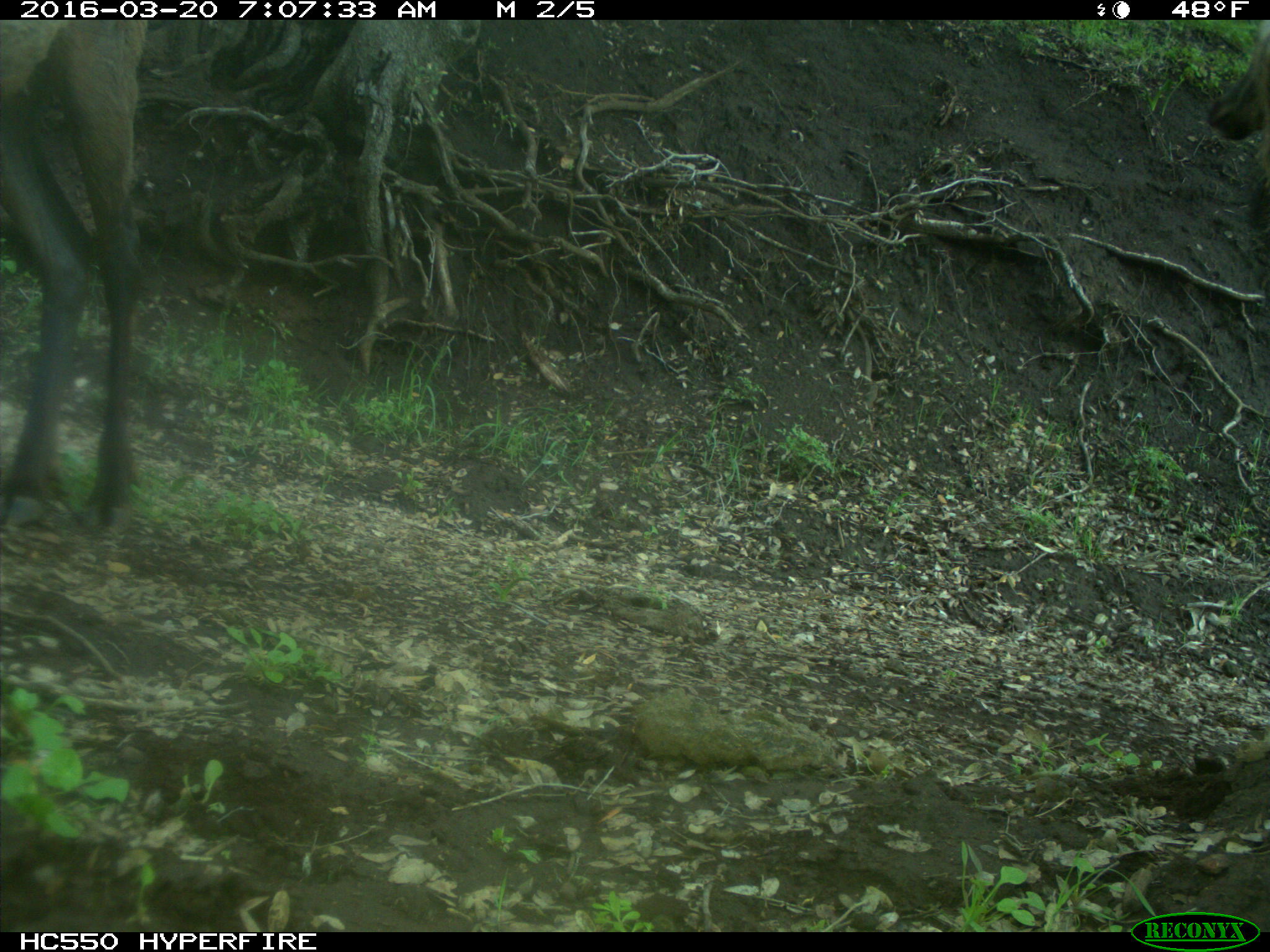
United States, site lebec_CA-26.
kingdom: Animalia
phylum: Chordata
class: Mammalia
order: Artiodactyla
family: Cervidae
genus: Cervus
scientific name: Cervus canadensis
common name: elk